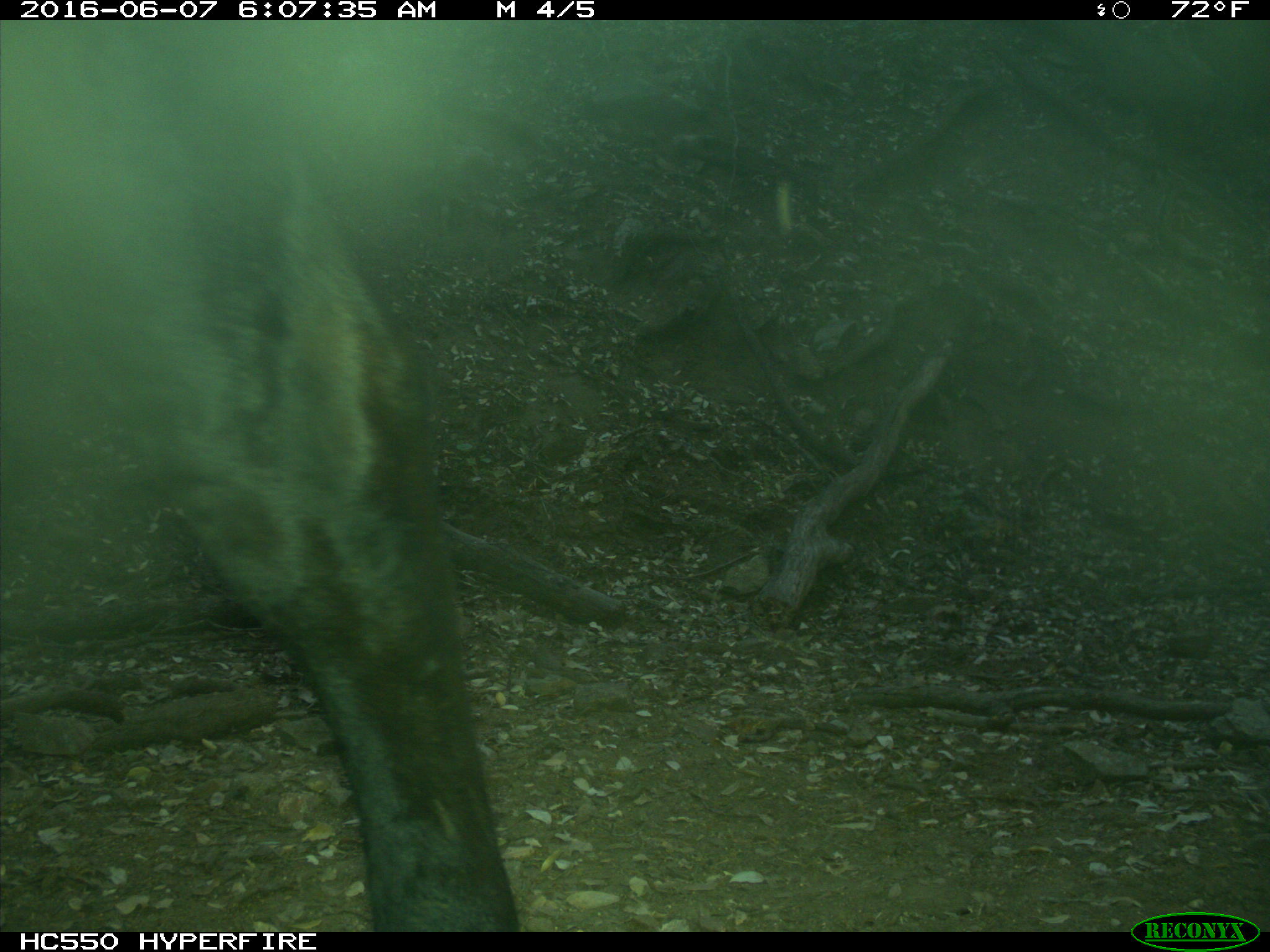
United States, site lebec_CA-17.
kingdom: Animalia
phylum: Chordata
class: Mammalia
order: Artiodactyla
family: Bovidae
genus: Bos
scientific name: Bos taurus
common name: domestic cow